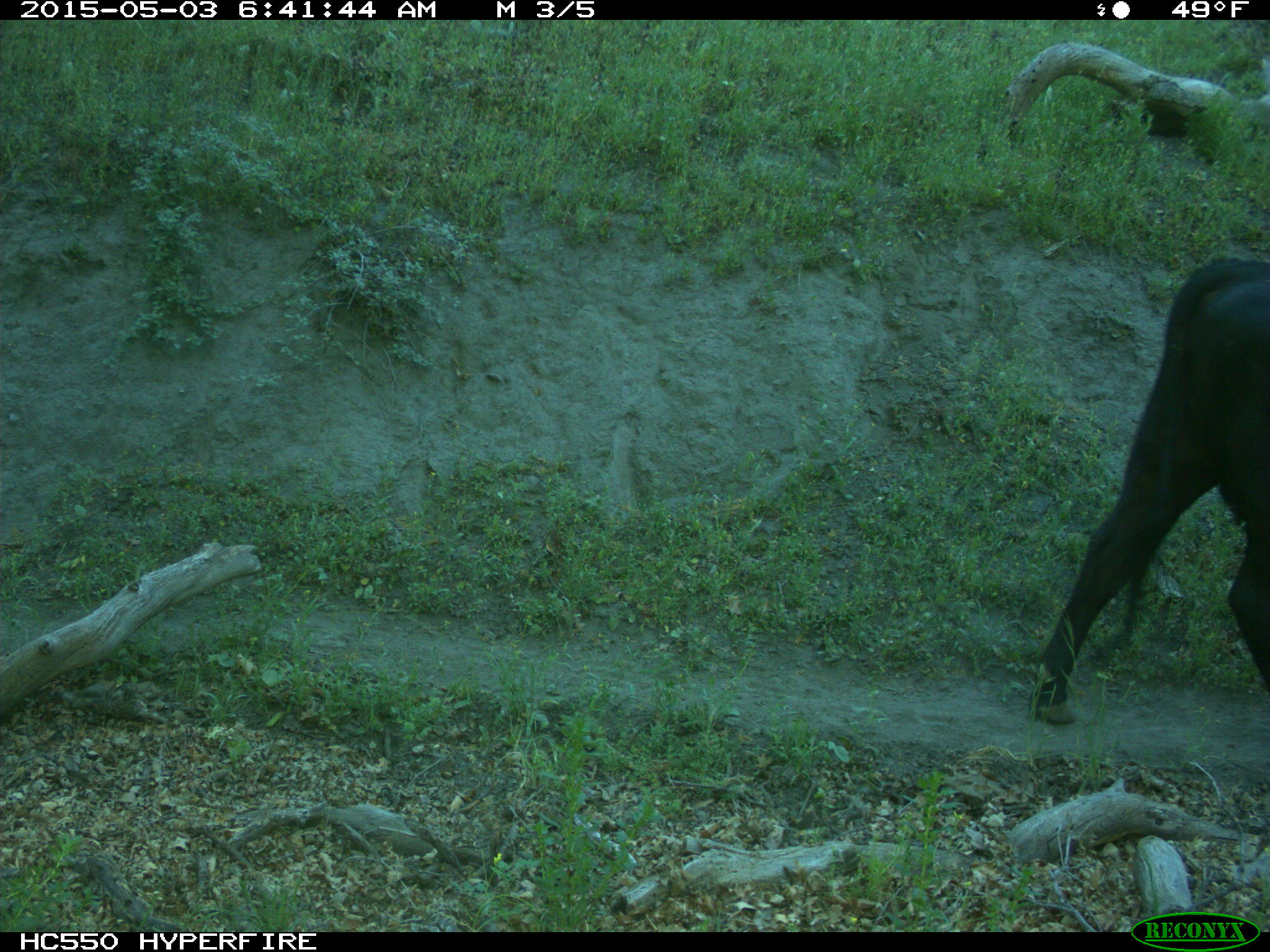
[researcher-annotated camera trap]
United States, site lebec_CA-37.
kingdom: Animalia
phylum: Chordata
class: Mammalia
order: Artiodactyla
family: Bovidae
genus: Bos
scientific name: Bos taurus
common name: domestic cow